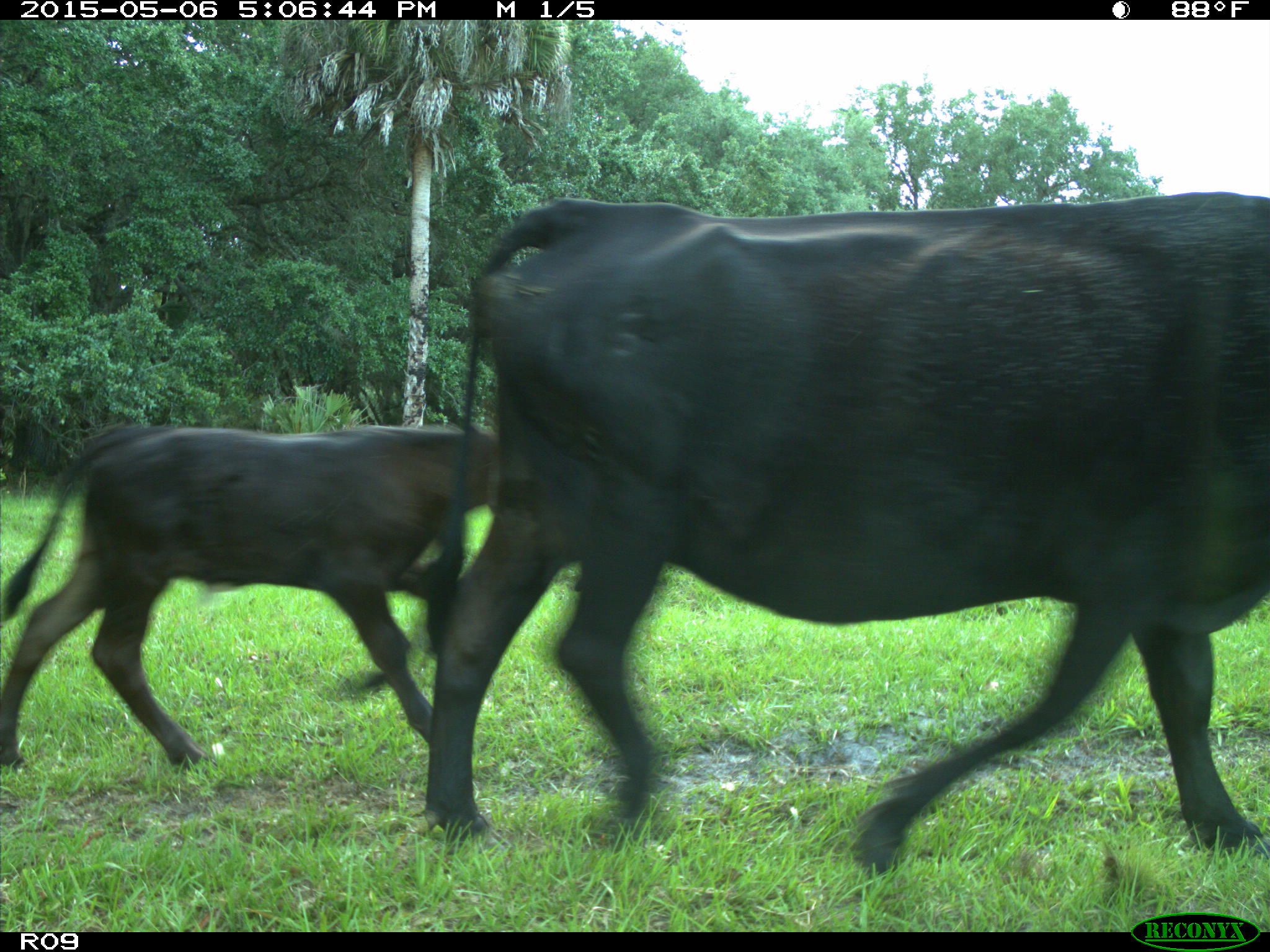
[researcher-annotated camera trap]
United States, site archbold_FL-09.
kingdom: Animalia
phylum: Chordata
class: Mammalia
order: Artiodactyla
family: Bovidae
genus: Bos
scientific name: Bos taurus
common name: domestic cow